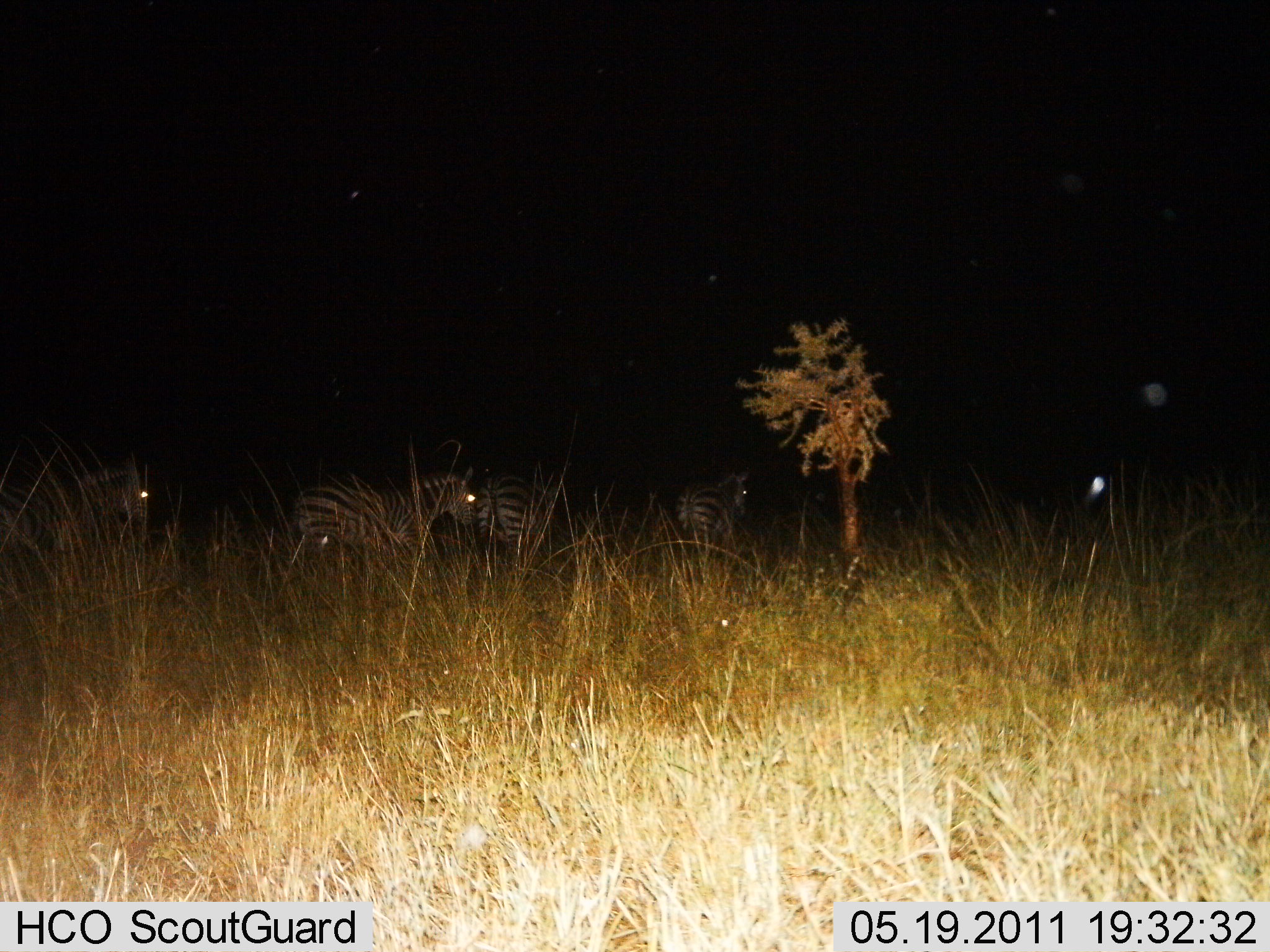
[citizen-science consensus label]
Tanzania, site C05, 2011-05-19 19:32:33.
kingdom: Animalia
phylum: Chordata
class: Mammalia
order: Perissodactyla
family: Equidae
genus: Equus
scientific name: Equus quagga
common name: plains zebra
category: zebra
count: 4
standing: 43%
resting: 0%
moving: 57%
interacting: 7%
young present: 0%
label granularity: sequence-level